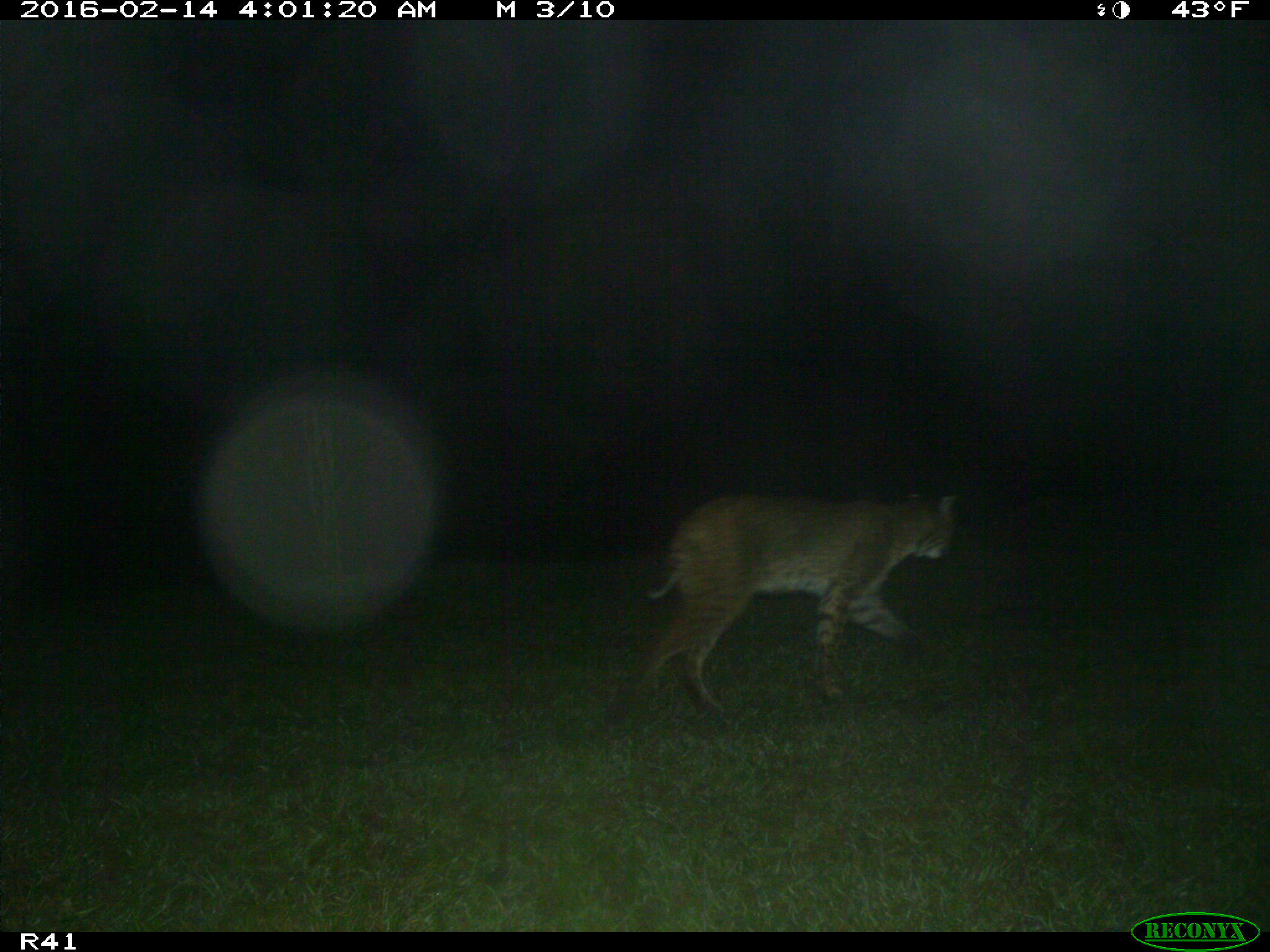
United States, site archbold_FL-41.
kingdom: Animalia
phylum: Chordata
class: Mammalia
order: Carnivora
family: Felidae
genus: Lynx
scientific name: Lynx rufus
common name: bobcat